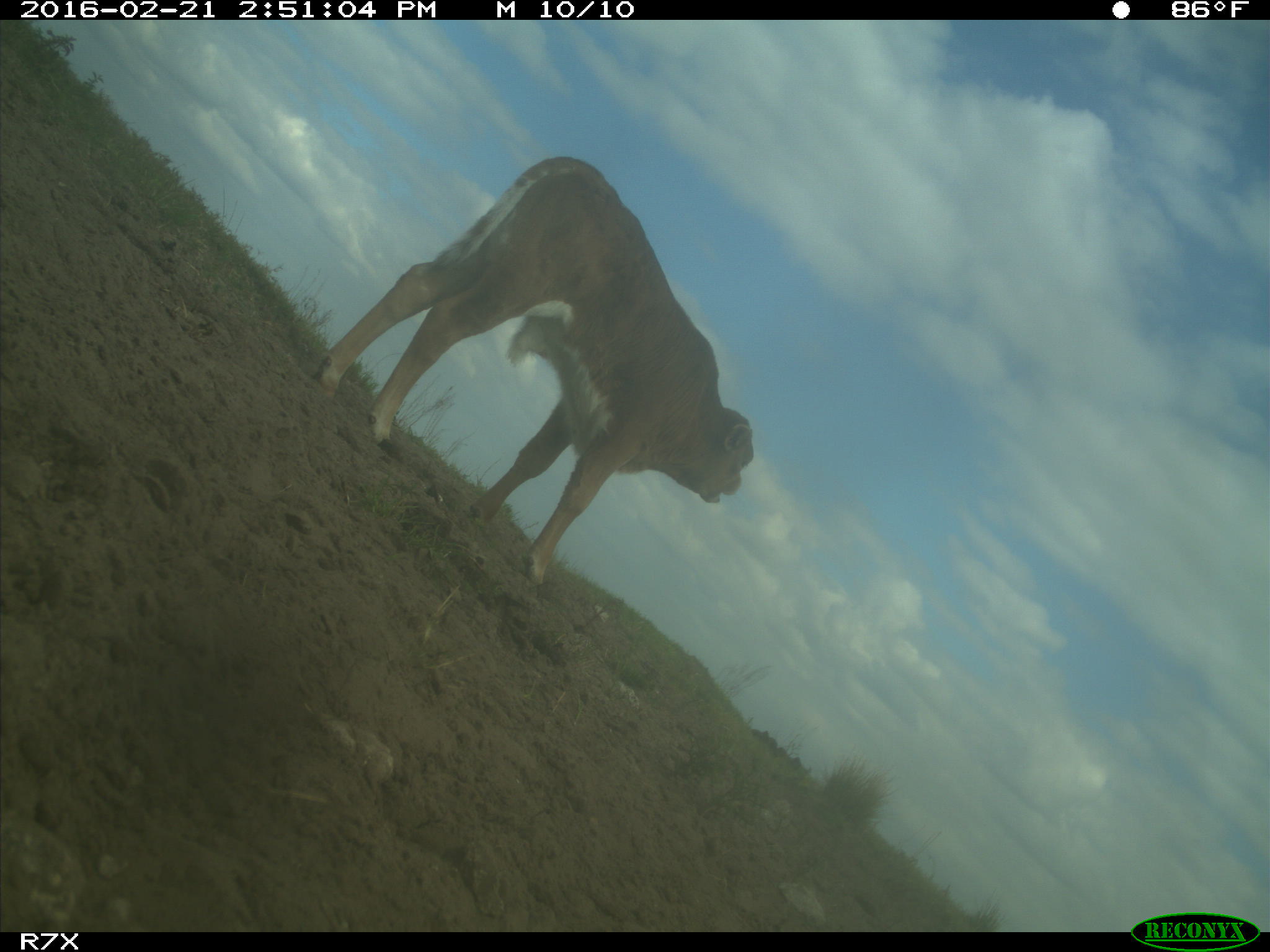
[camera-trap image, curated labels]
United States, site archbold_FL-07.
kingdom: Animalia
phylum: Chordata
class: Mammalia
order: Artiodactyla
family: Bovidae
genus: Bos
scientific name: Bos taurus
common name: domestic cow